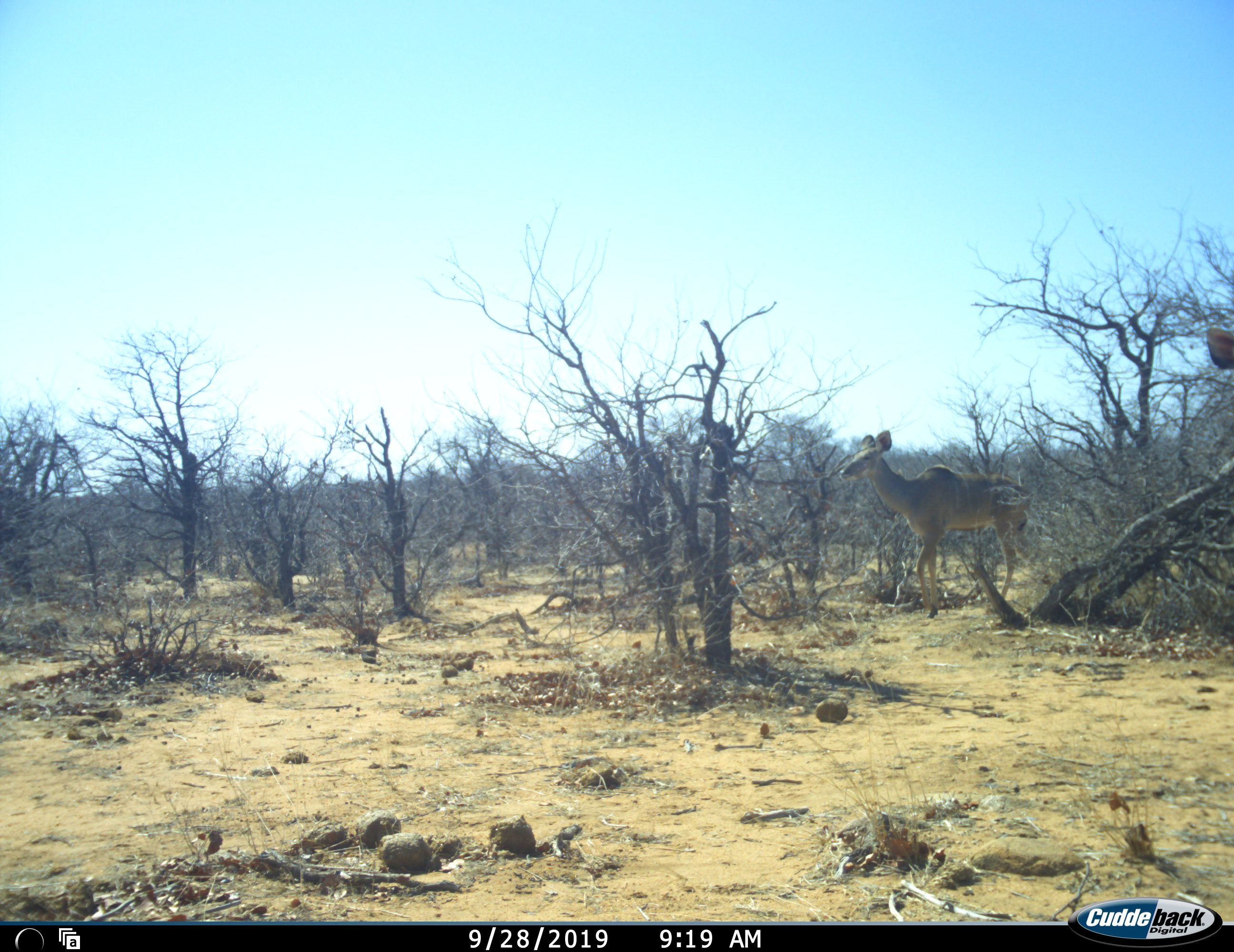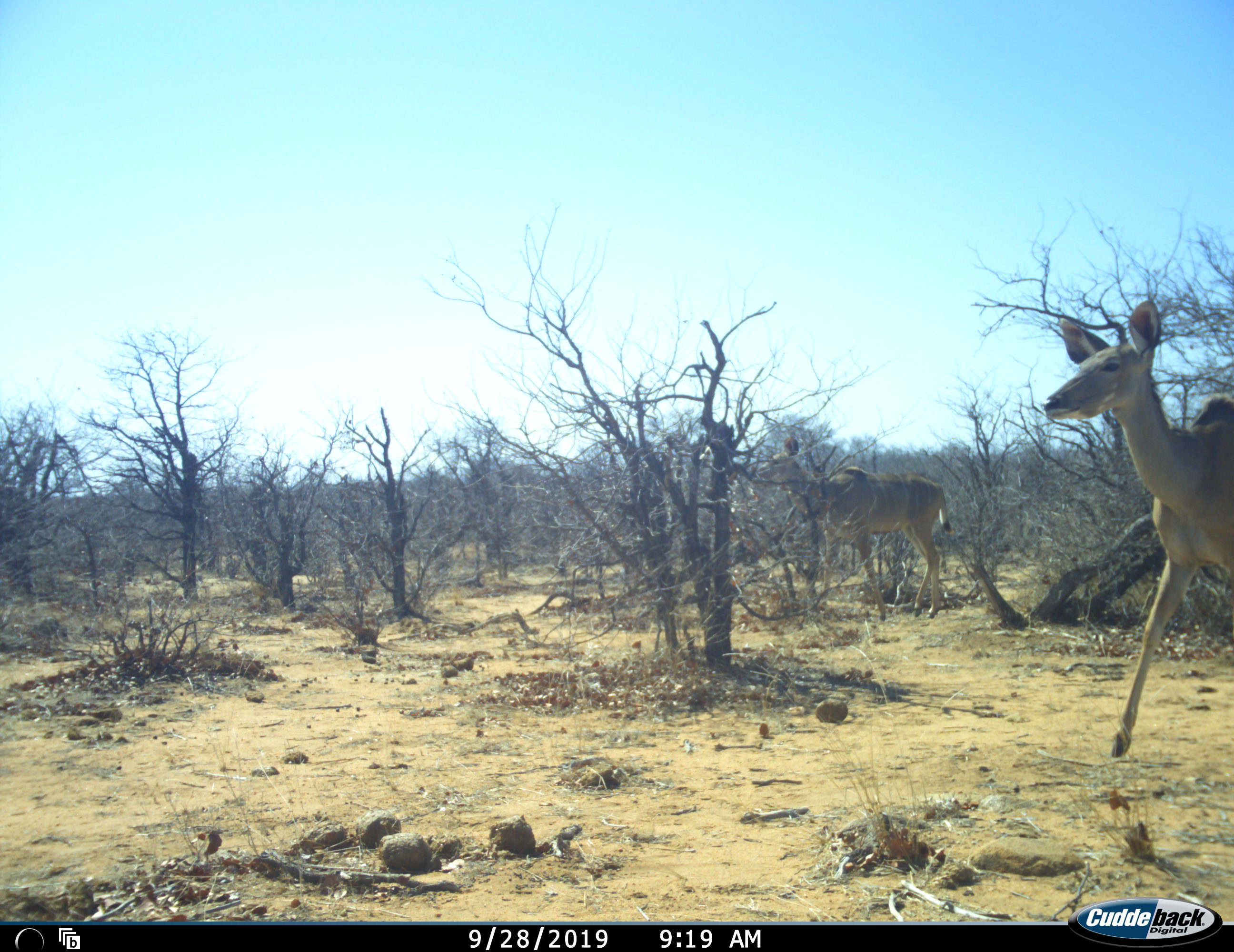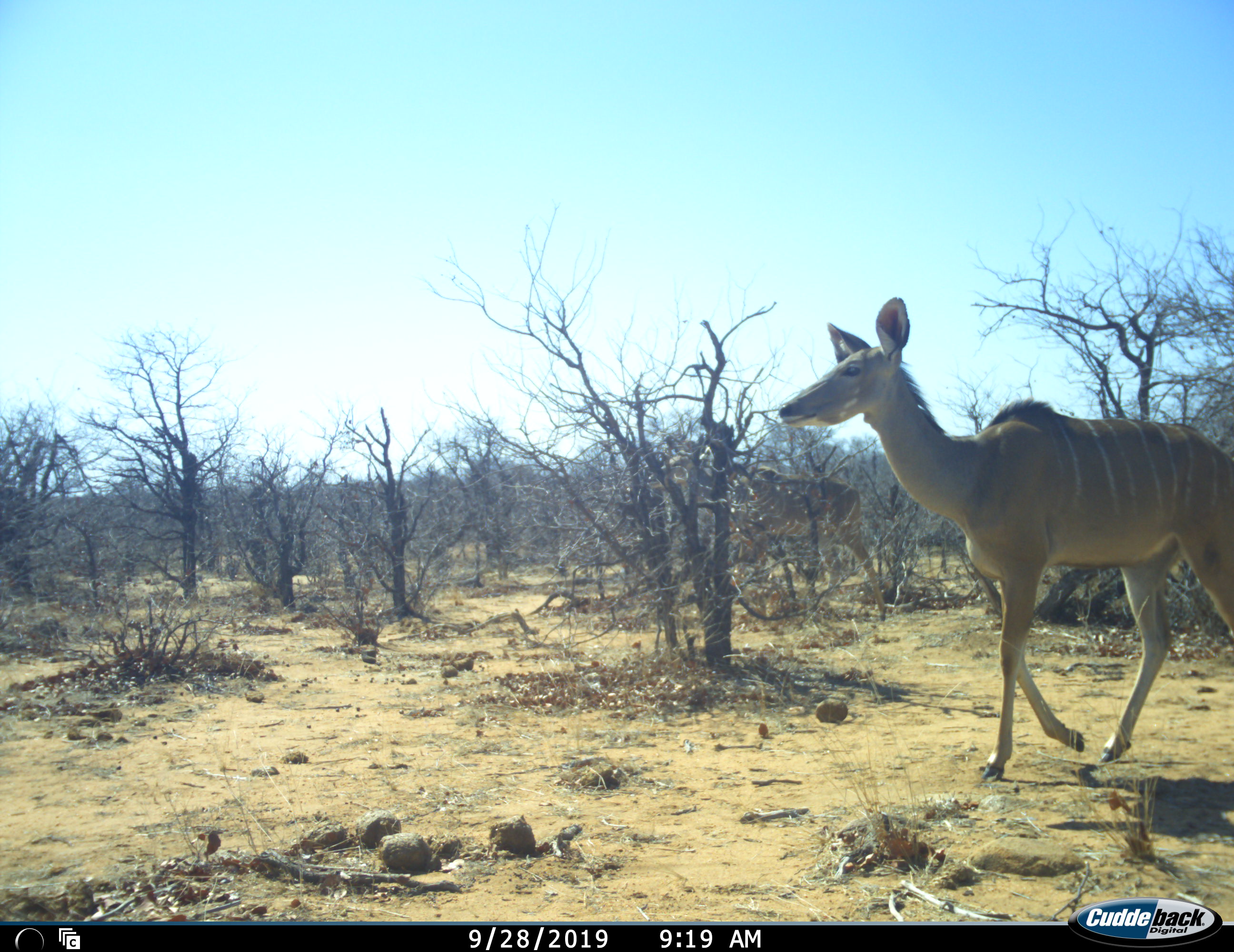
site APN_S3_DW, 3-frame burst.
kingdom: Animalia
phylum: Chordata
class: Mammalia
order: Artiodactyla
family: Bovidae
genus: Tragelaphus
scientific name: Tragelaphus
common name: kudu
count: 2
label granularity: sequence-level